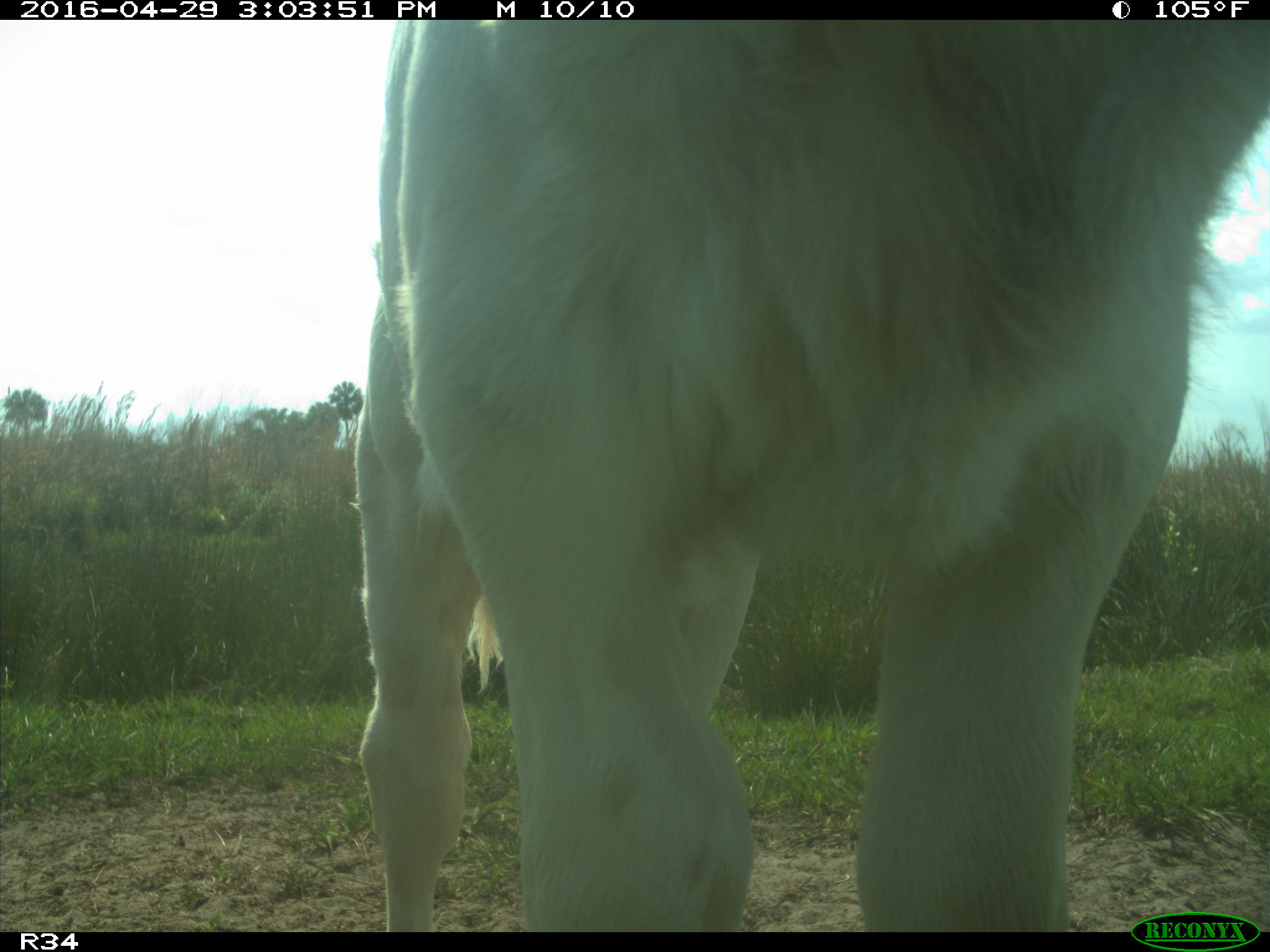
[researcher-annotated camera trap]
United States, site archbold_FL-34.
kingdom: Animalia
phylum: Chordata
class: Mammalia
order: Artiodactyla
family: Bovidae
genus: Bos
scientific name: Bos taurus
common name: domestic cow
Bos taurus (domestic cow).